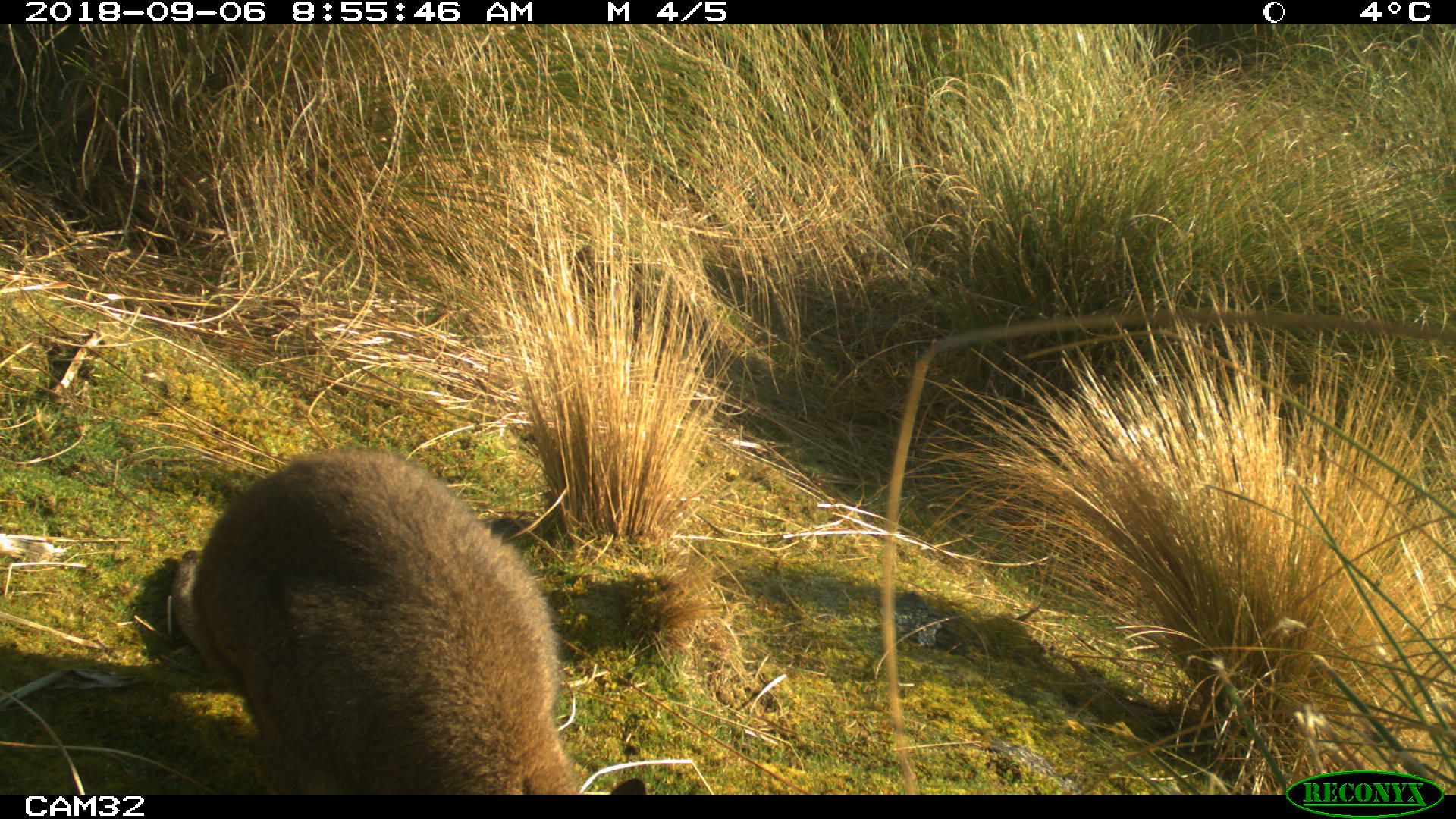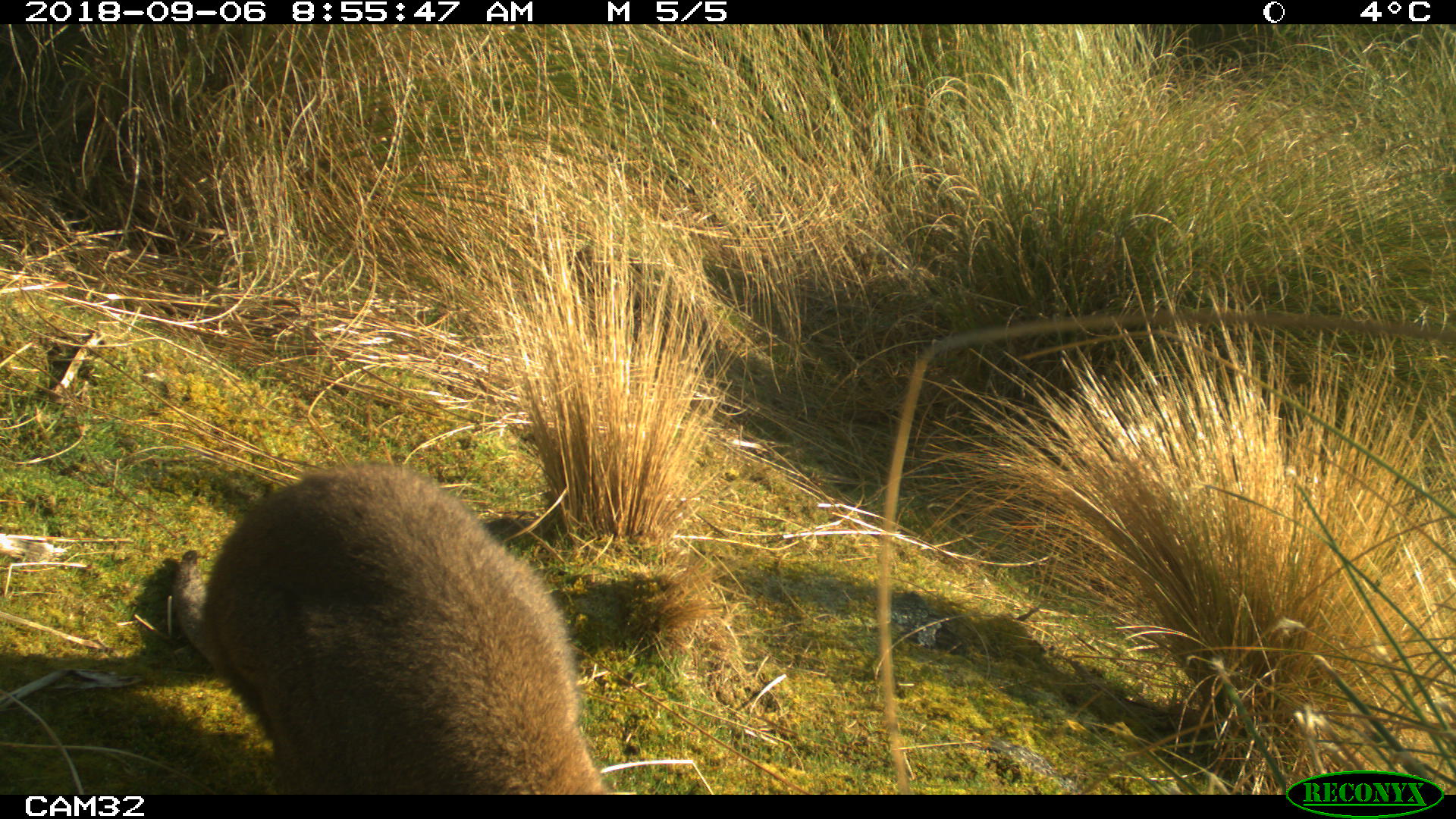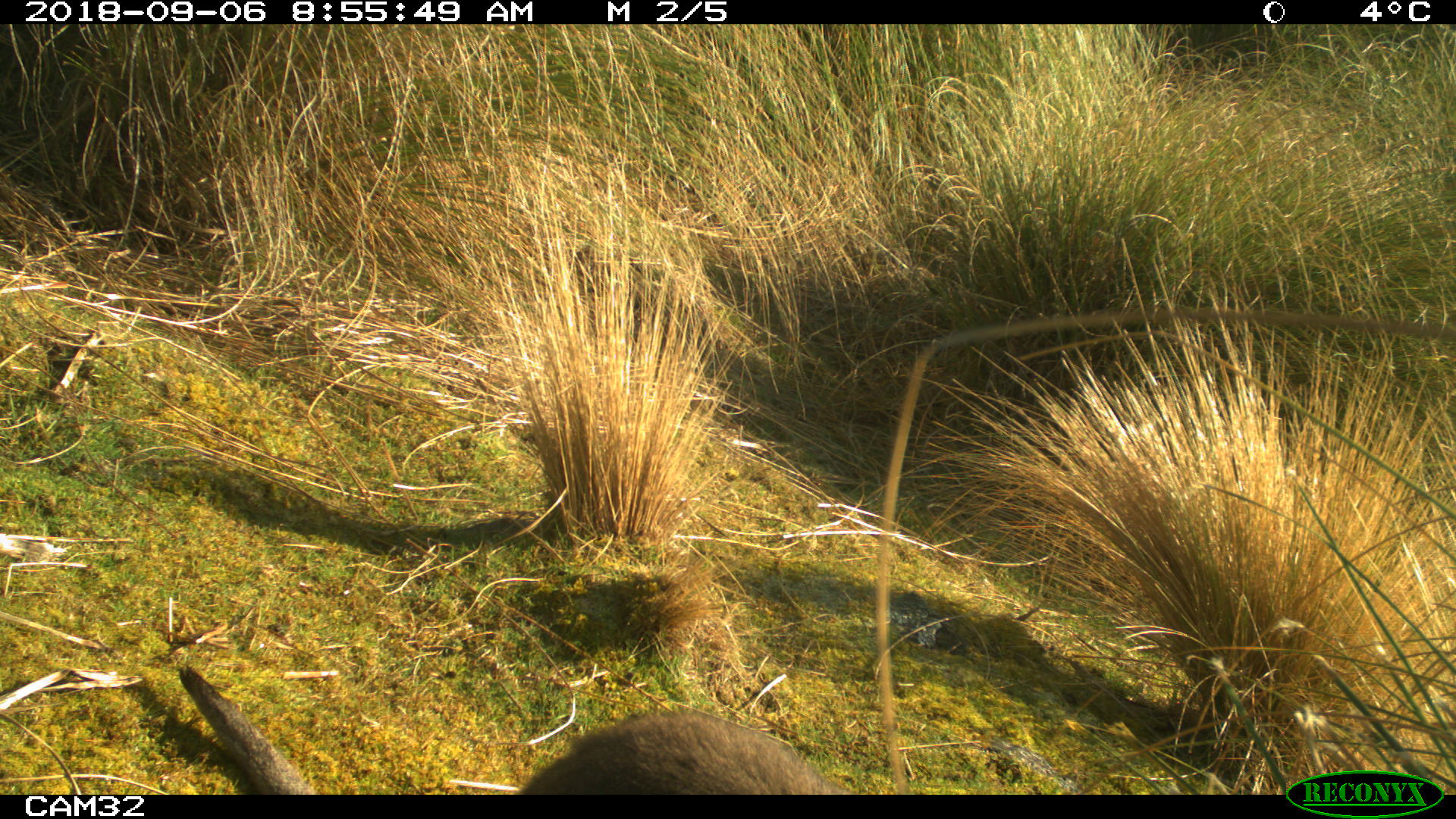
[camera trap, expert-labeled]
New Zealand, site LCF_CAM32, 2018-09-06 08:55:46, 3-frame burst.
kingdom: Animalia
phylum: Chordata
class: Mammalia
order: Diprotodontia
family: Macropodidae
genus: Notamacropus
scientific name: Notamacropus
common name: wallaby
Wallaby (Notamacropus).